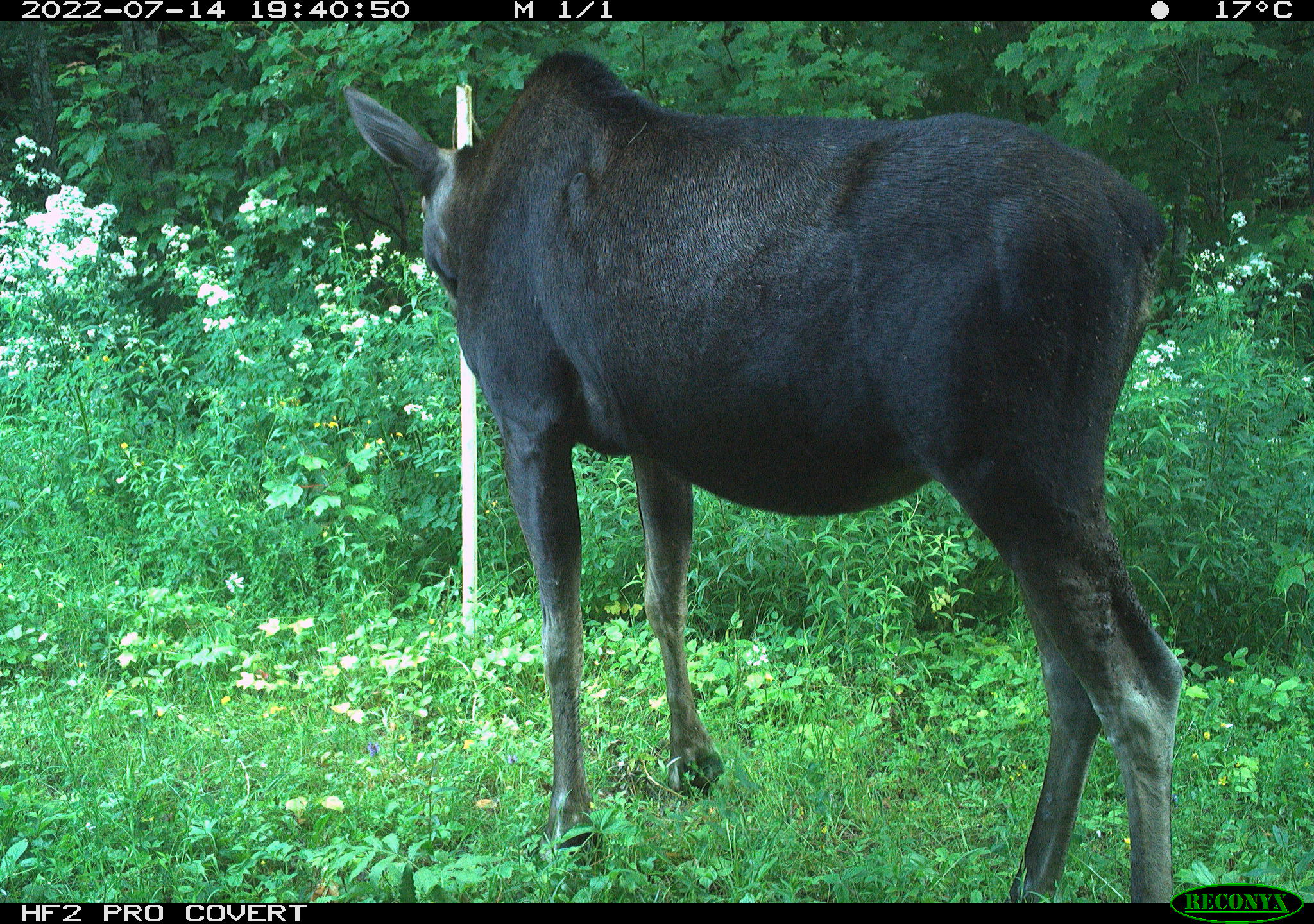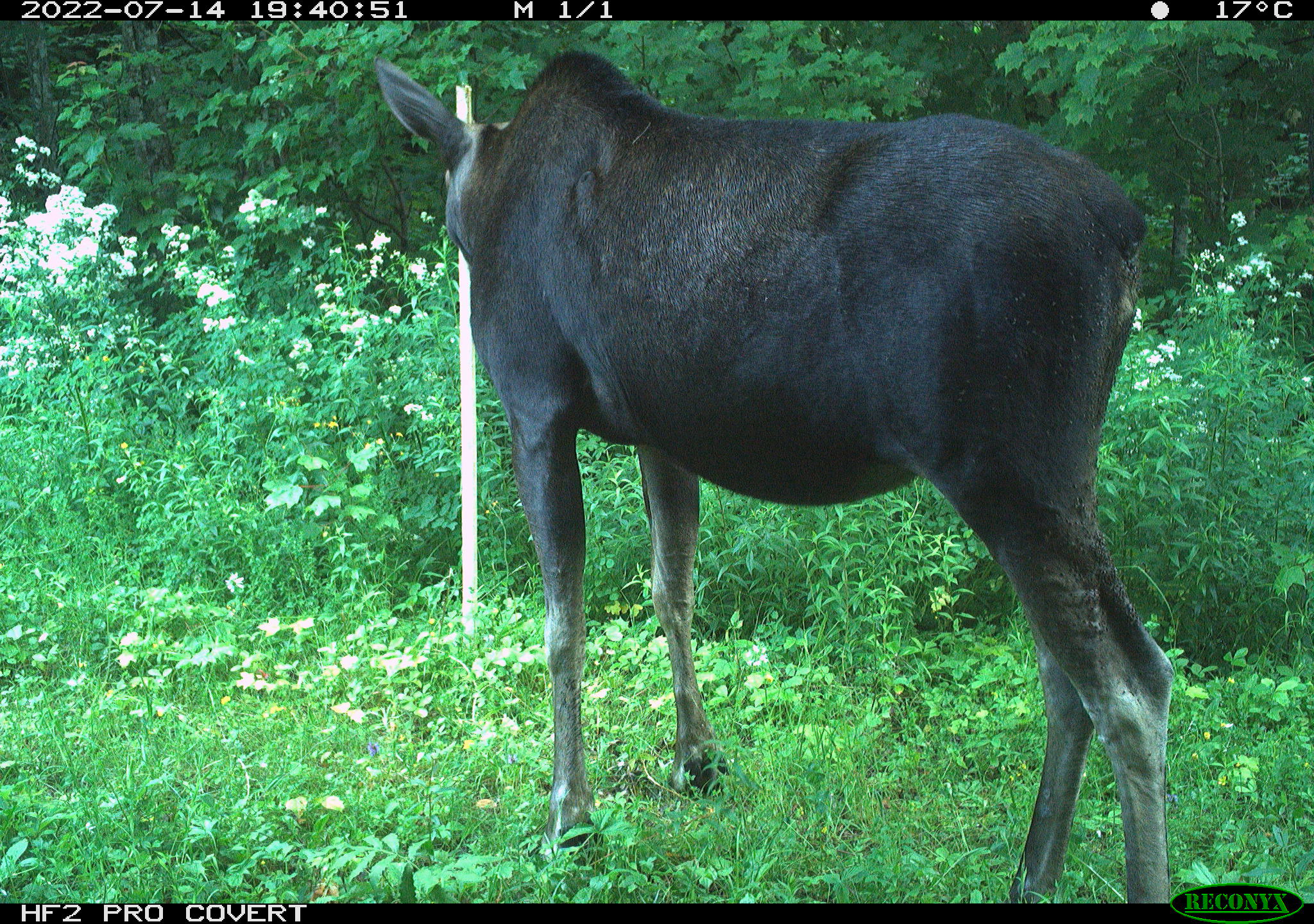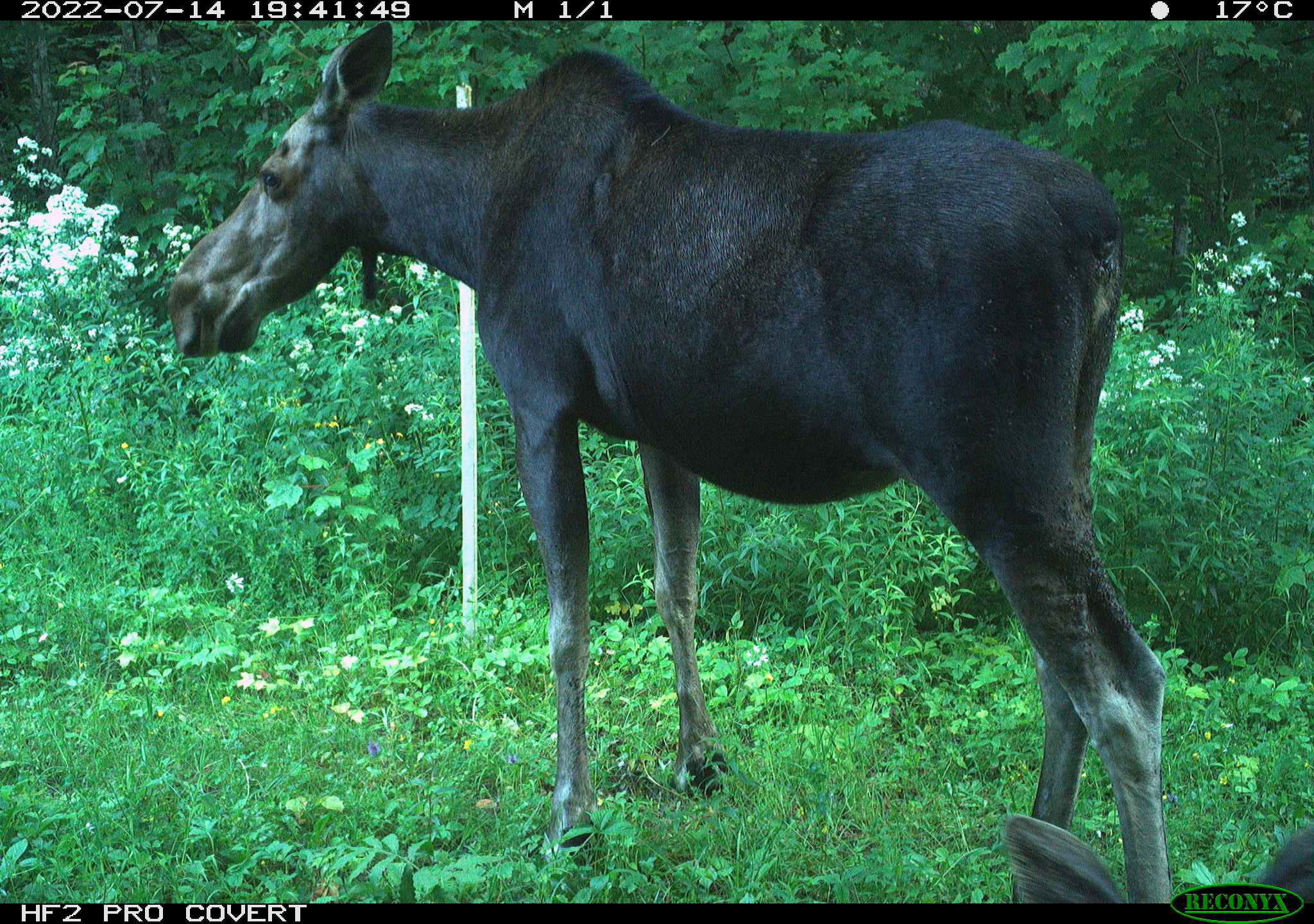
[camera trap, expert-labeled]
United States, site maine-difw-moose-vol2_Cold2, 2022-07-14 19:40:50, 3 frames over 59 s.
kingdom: Animalia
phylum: Chordata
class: Mammalia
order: Artiodactyla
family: Cervidae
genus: Alces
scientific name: Alces alces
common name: moose